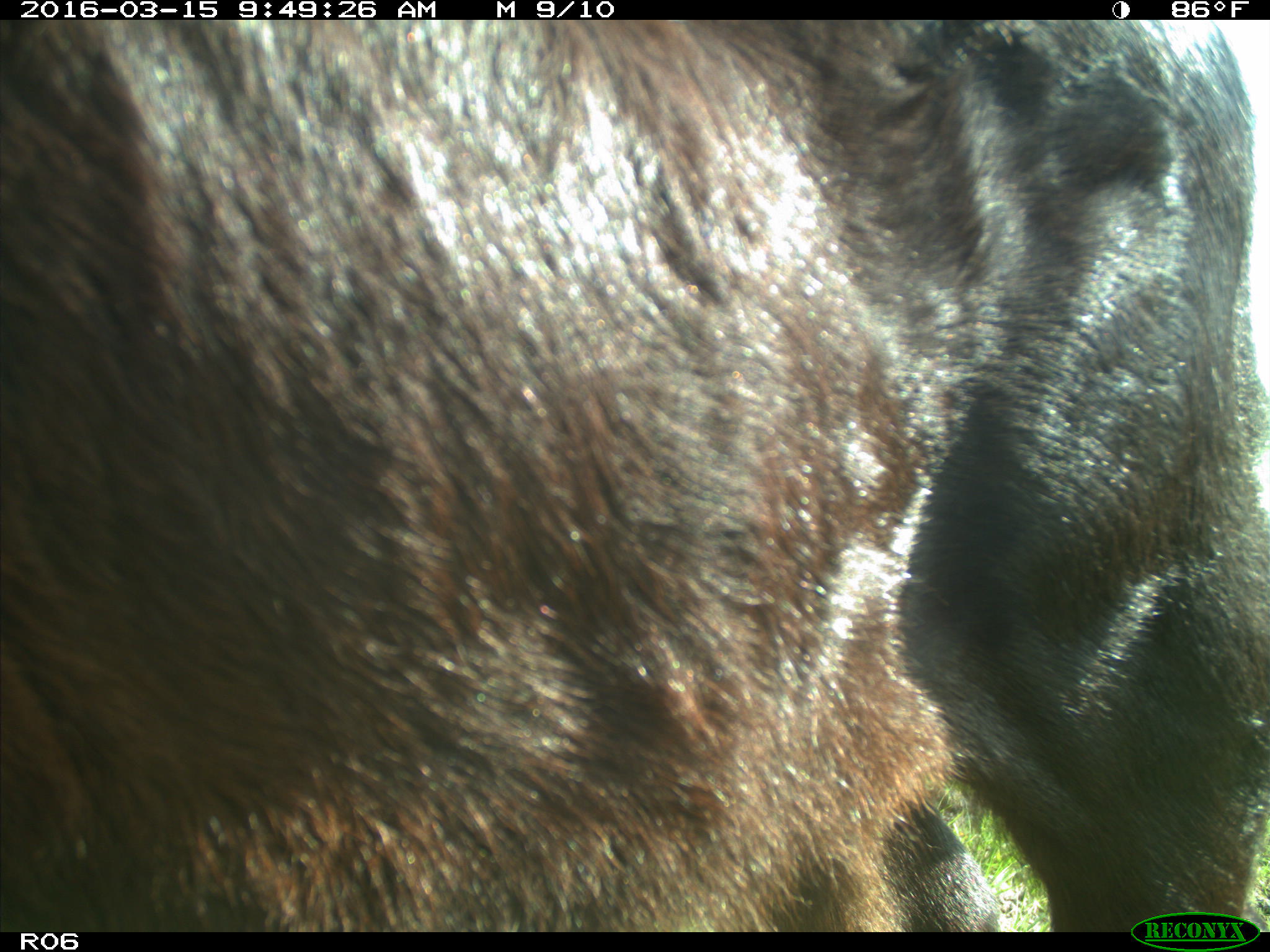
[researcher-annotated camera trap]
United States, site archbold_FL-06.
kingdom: Animalia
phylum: Chordata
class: Mammalia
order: Artiodactyla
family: Bovidae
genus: Bos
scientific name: Bos taurus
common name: domestic cow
Bos taurus (domestic cow).